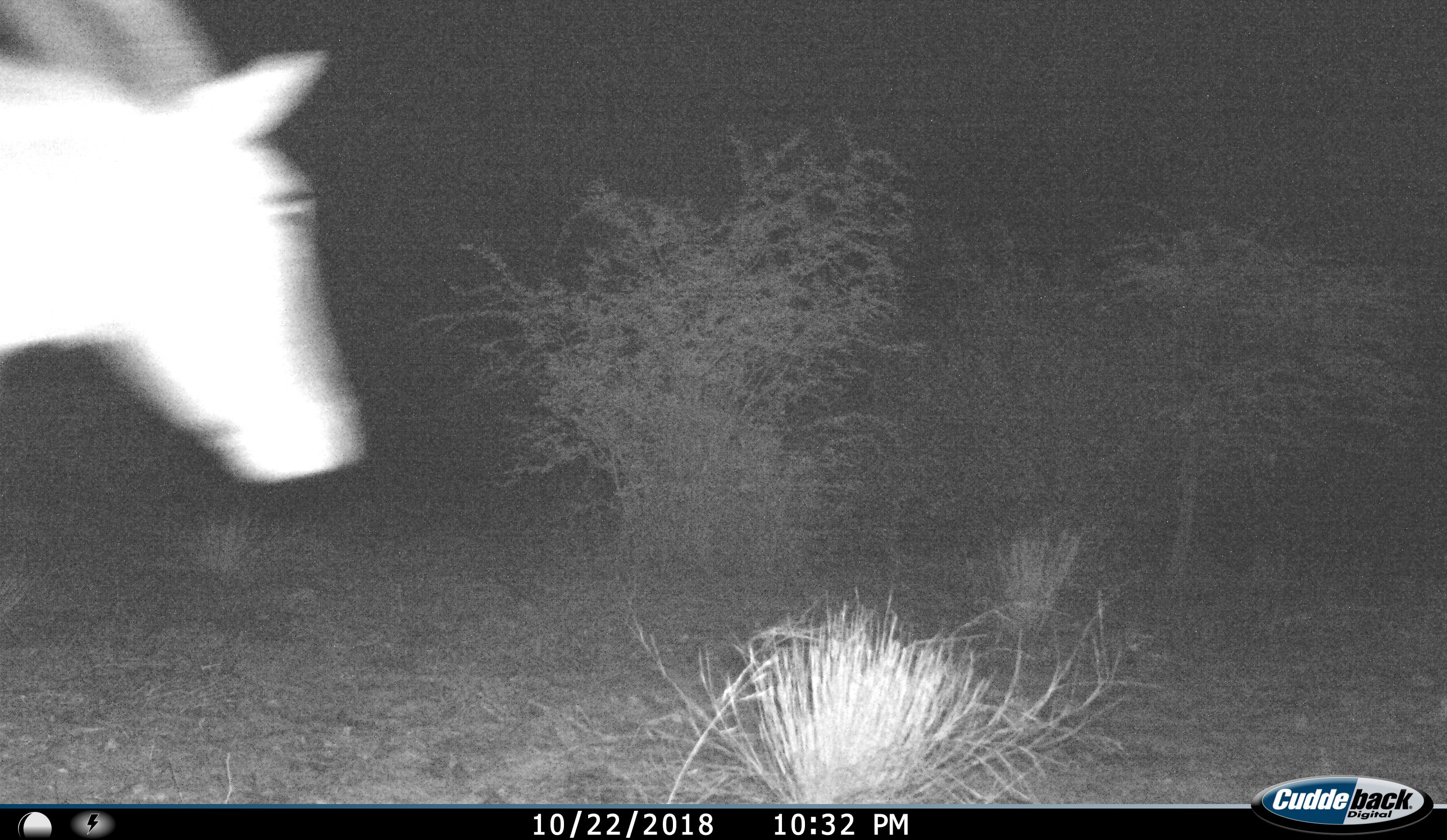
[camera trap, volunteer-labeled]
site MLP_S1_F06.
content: unidentified animal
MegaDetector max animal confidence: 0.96